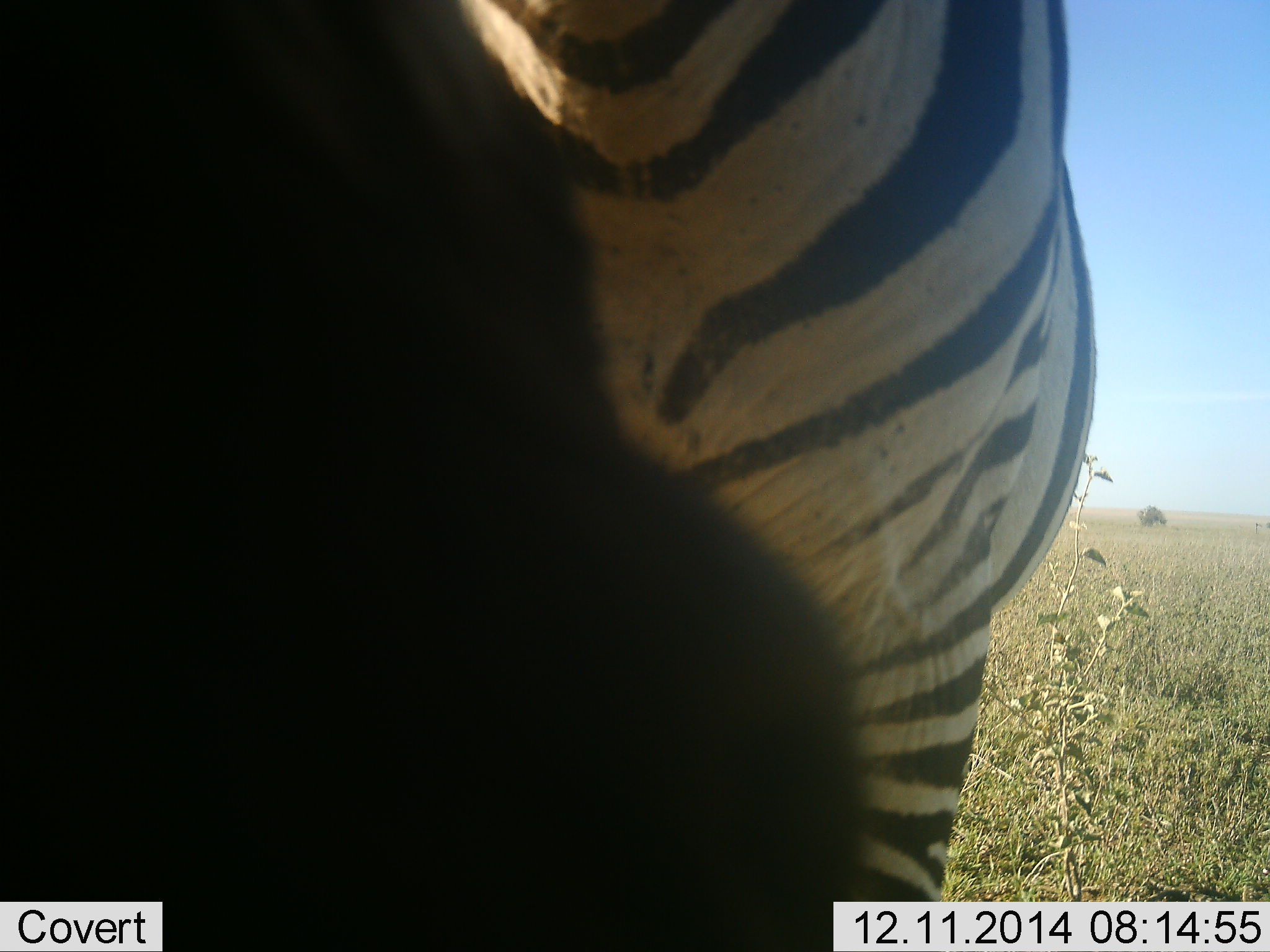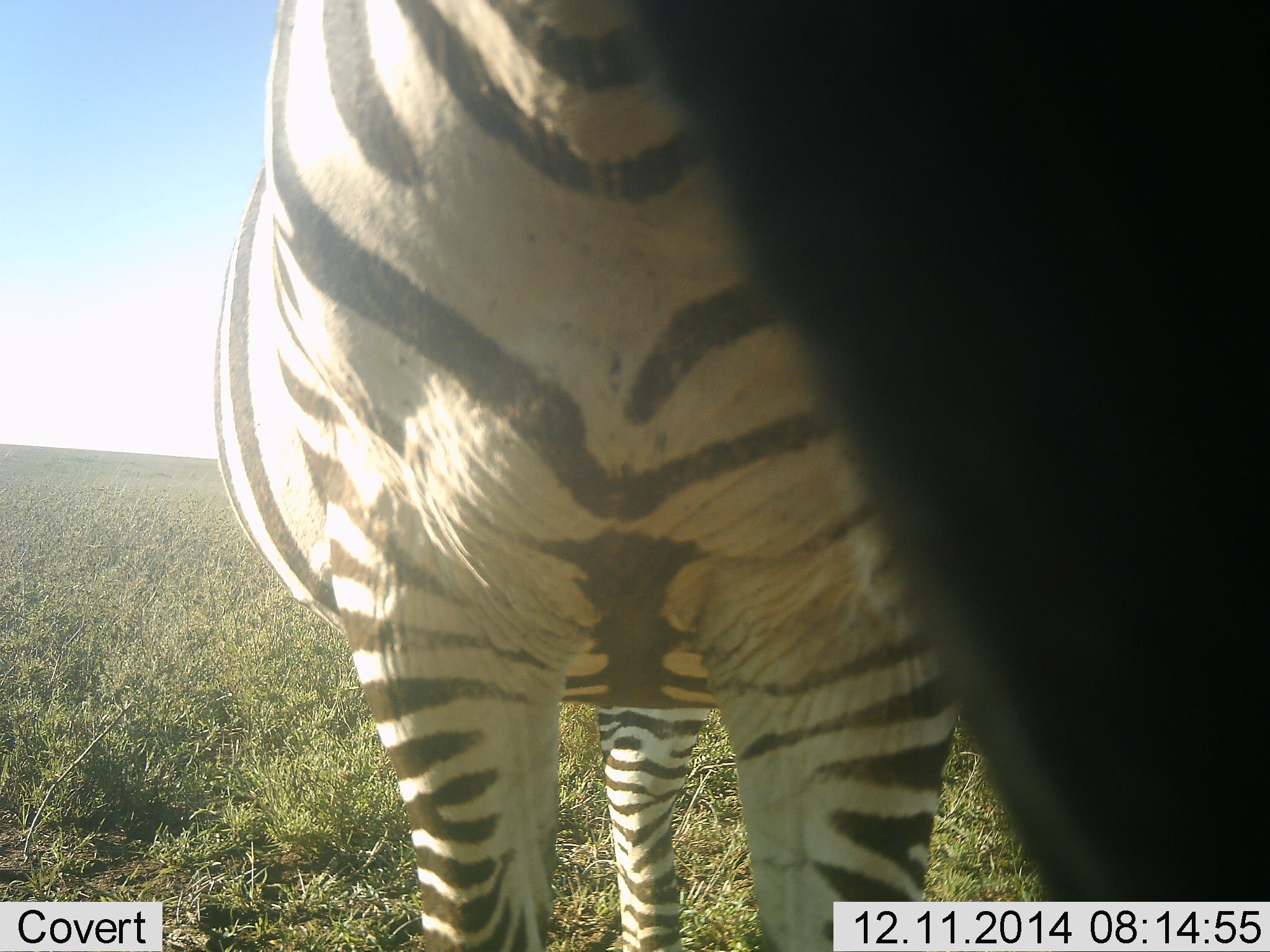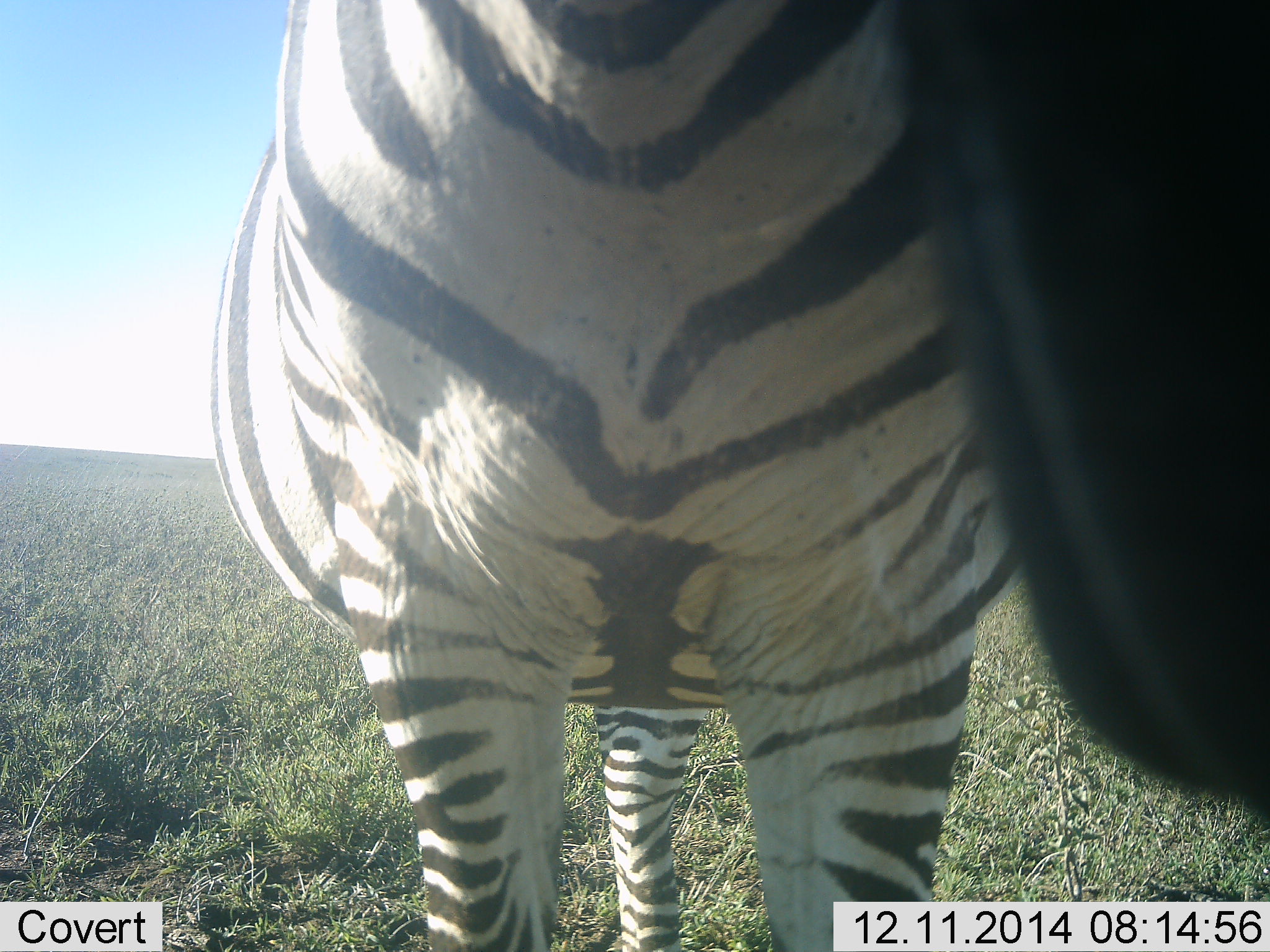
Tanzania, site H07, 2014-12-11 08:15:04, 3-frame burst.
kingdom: Animalia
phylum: Chordata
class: Mammalia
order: Perissodactyla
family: Equidae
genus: Equus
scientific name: Equus quagga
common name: plains zebra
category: zebra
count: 1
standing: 90%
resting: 0%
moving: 0%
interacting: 10%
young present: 0%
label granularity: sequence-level